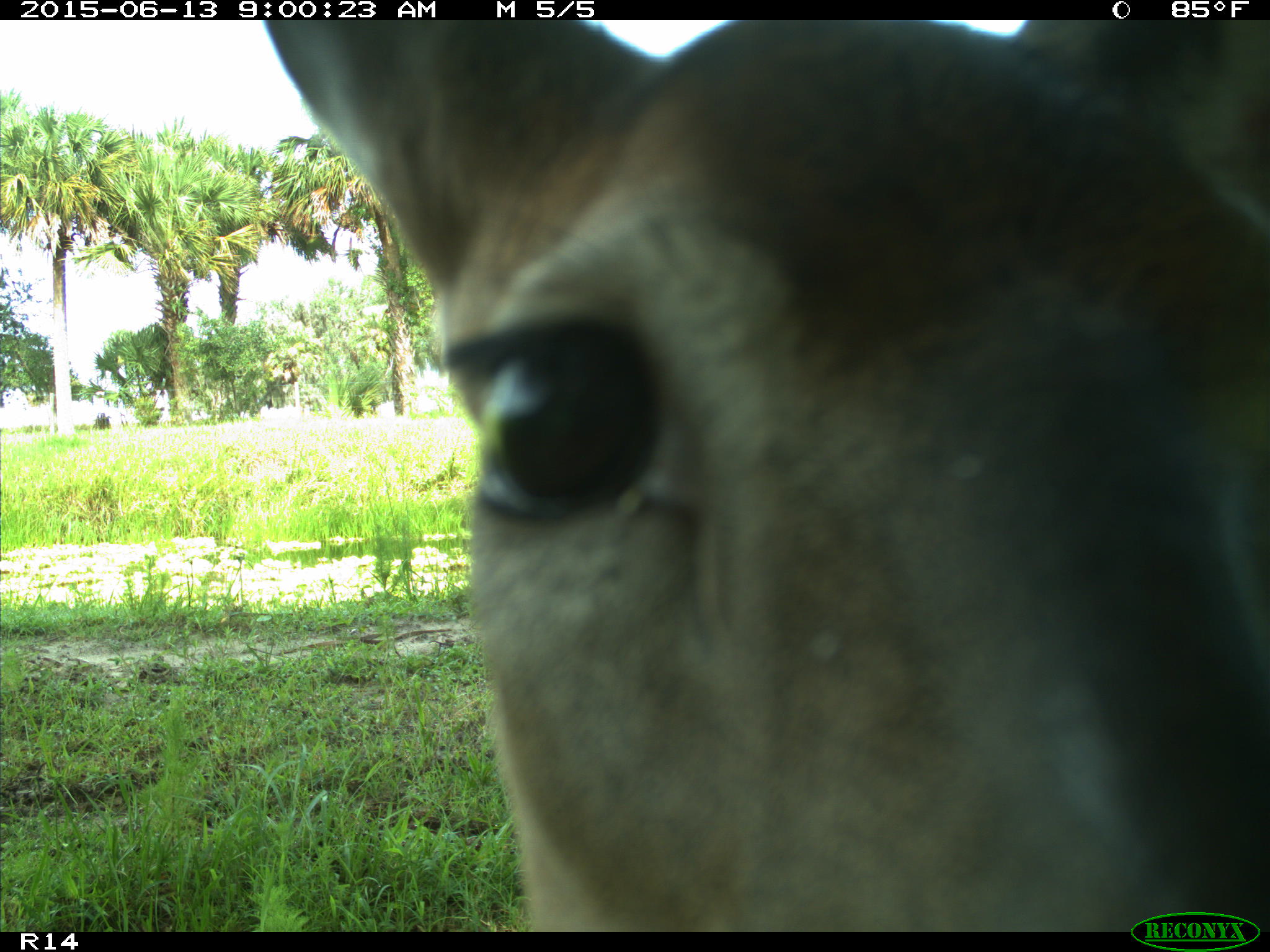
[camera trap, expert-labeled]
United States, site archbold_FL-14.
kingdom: Animalia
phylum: Chordata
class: Mammalia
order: Artiodactyla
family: Cervidae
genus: Odocoileus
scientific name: Odocoileus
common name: deer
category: unidentified deer